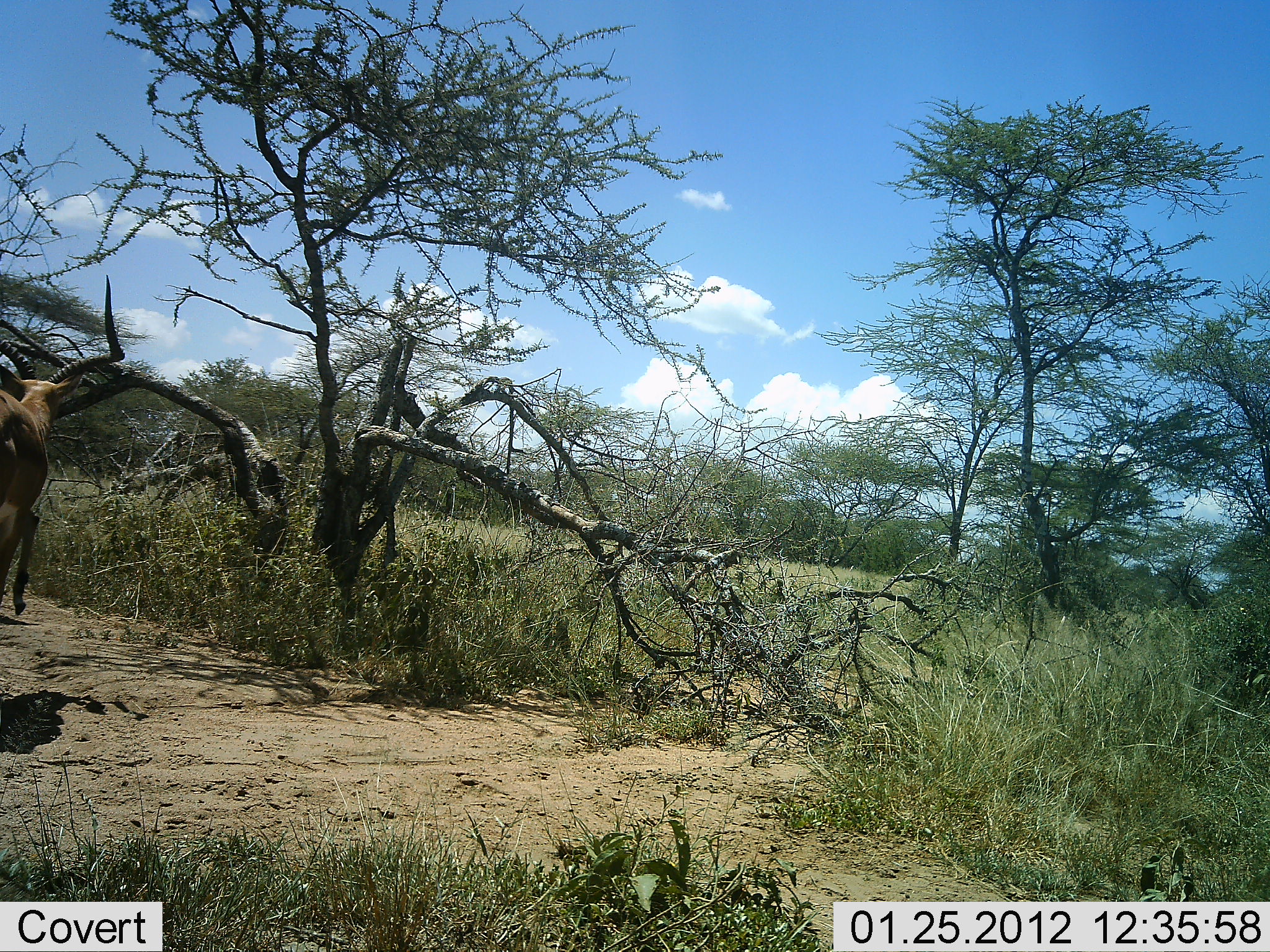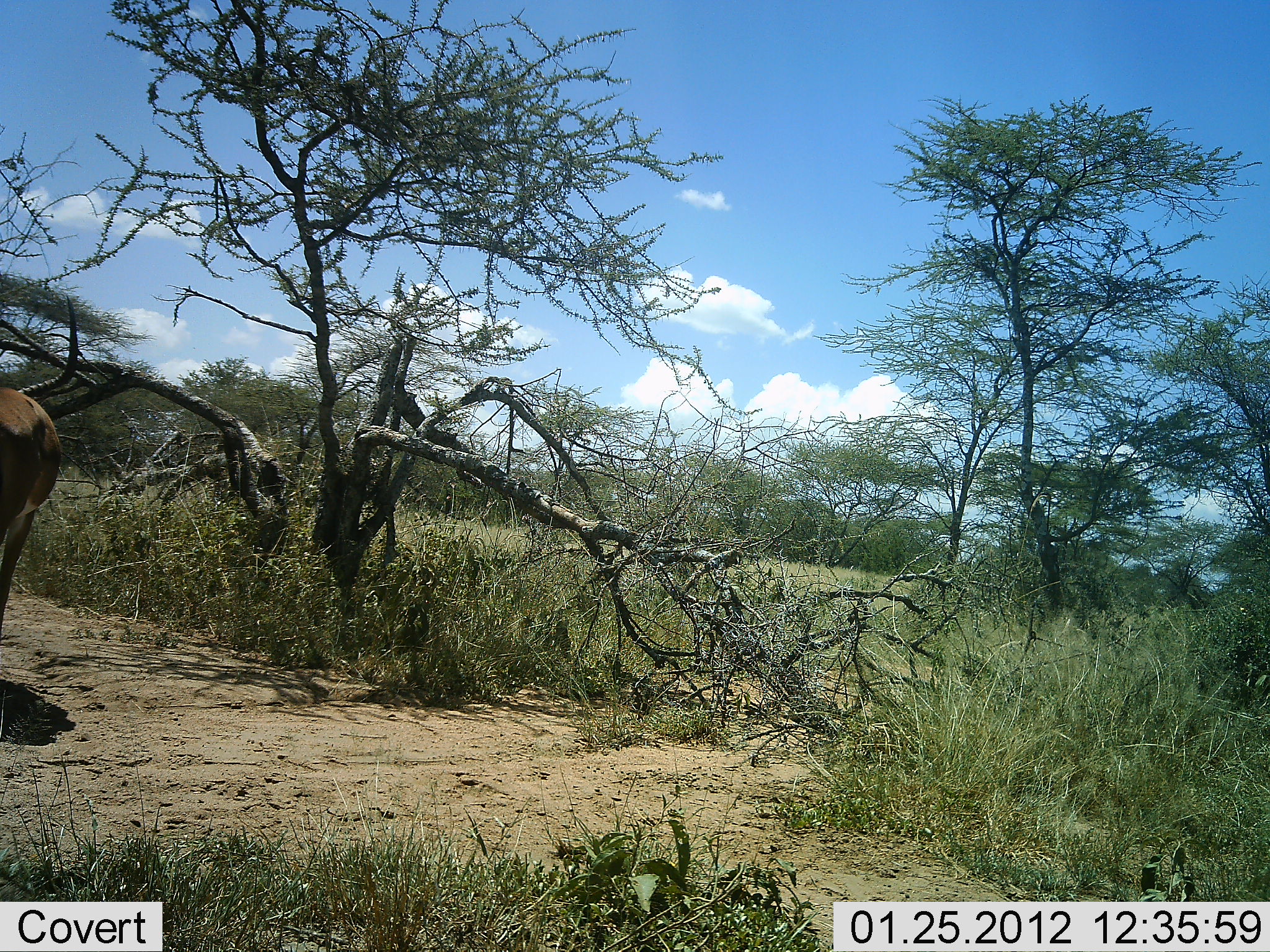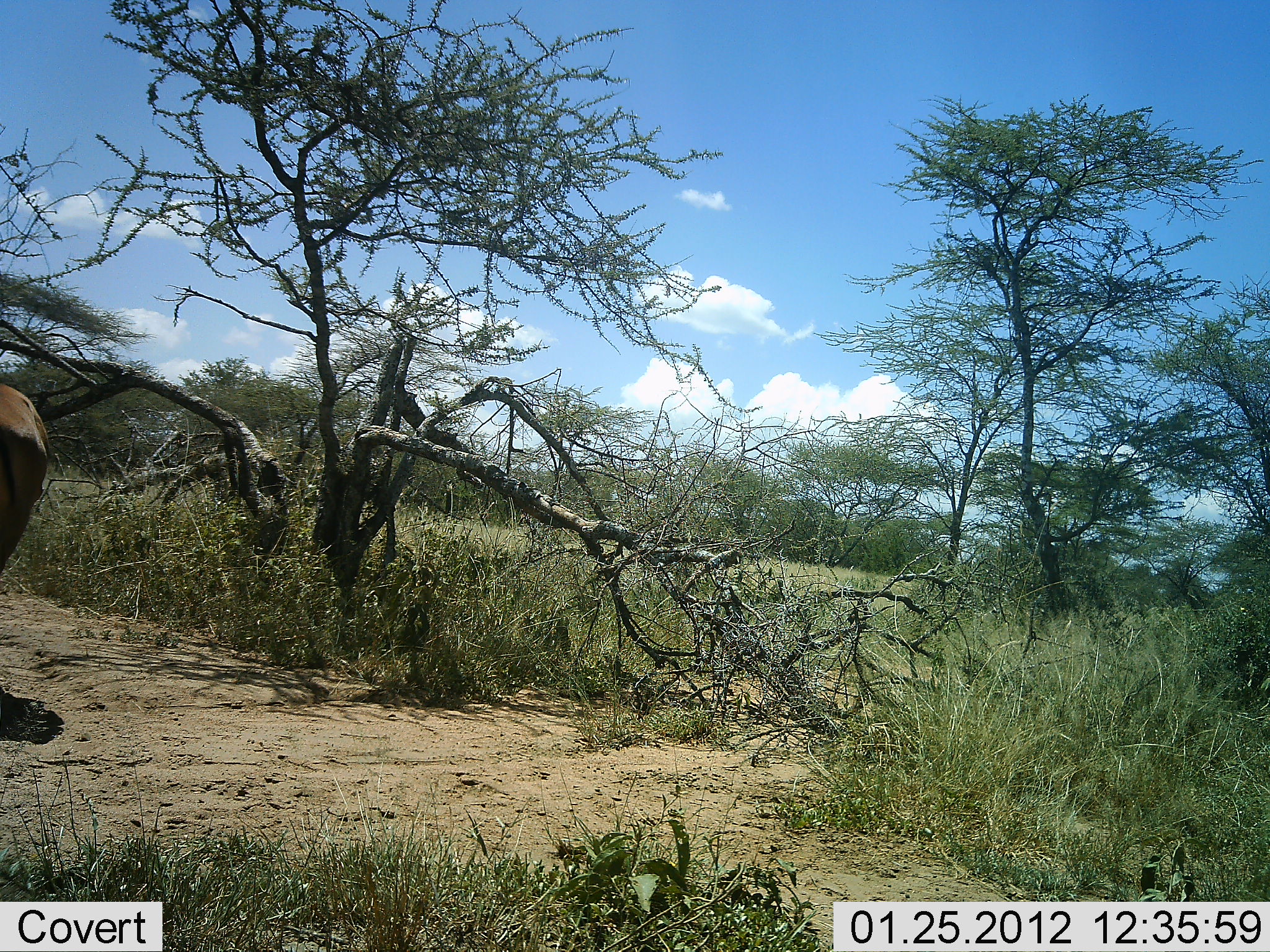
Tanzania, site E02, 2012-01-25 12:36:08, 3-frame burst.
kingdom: Animalia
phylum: Chordata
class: Mammalia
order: Artiodactyla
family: Bovidae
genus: Aepyceros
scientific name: Aepyceros melampus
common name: impala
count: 1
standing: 67%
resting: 0%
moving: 38%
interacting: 0%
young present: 0%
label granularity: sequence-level